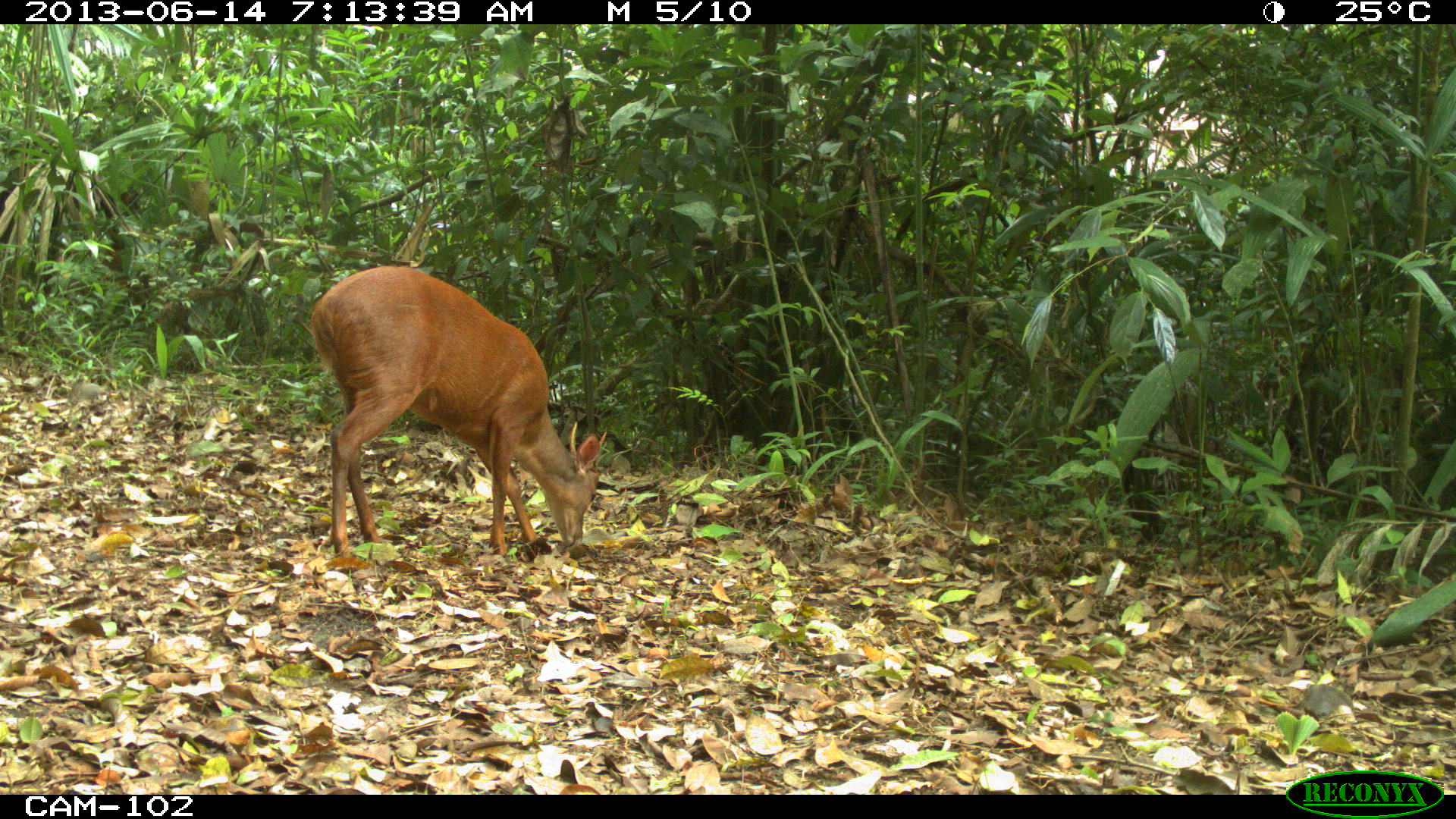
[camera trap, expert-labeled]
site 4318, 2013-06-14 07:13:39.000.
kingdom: Animalia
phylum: Chordata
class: Mammalia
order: Artiodactyla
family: Cervidae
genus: Mazama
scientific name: Mazama temama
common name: central american red brocket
Mazama temama (central american red brocket), count 1, sex male.